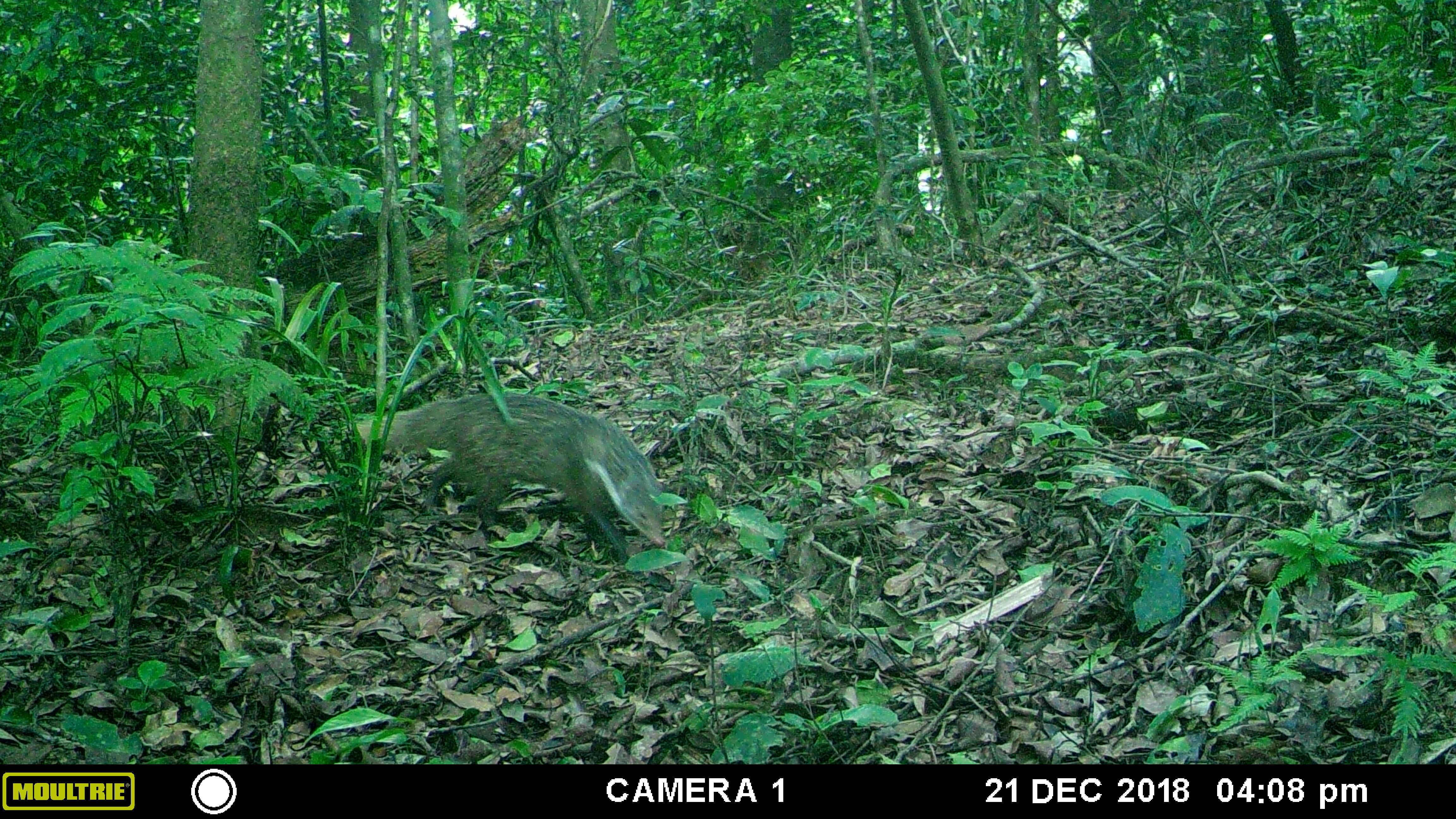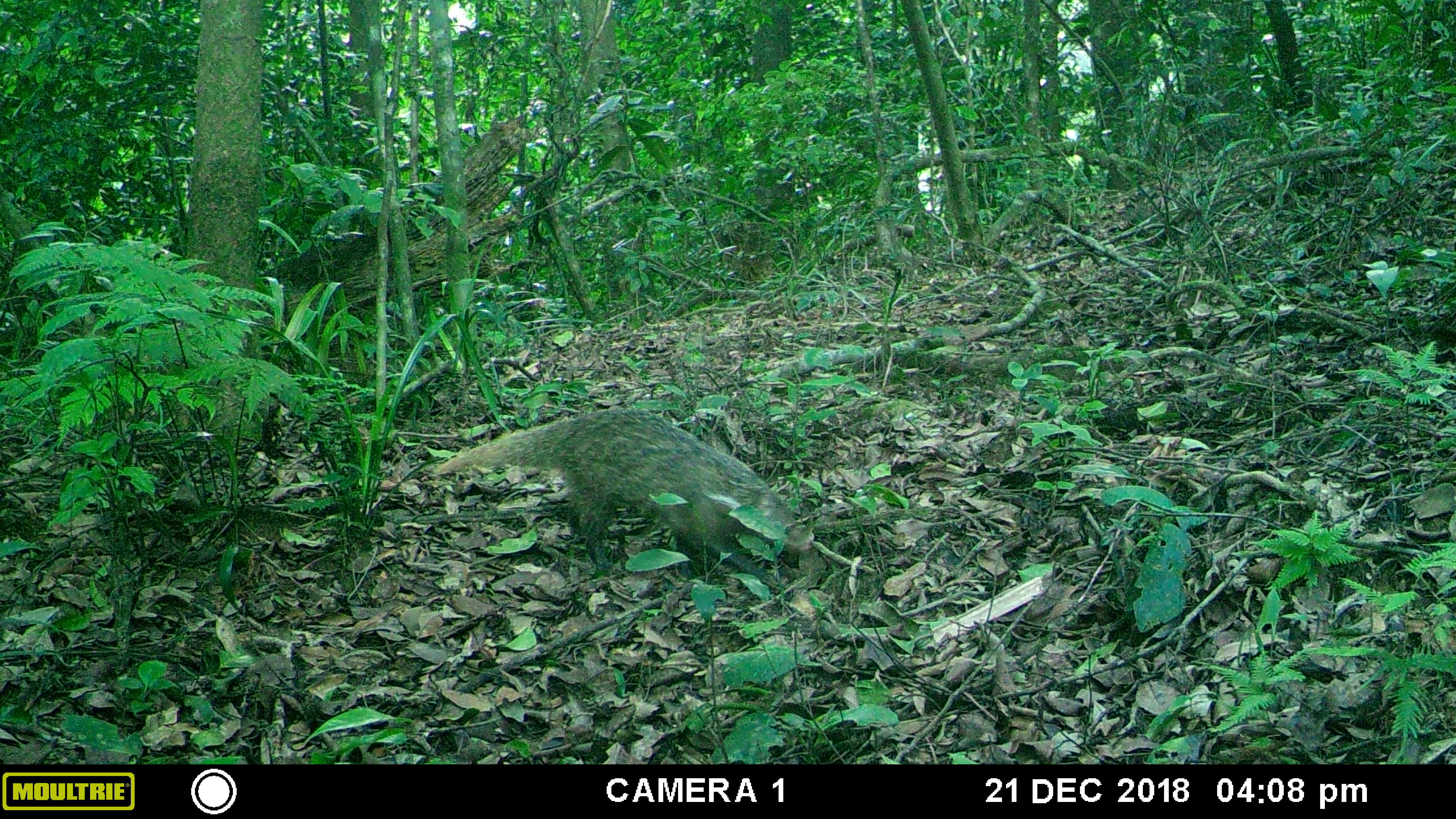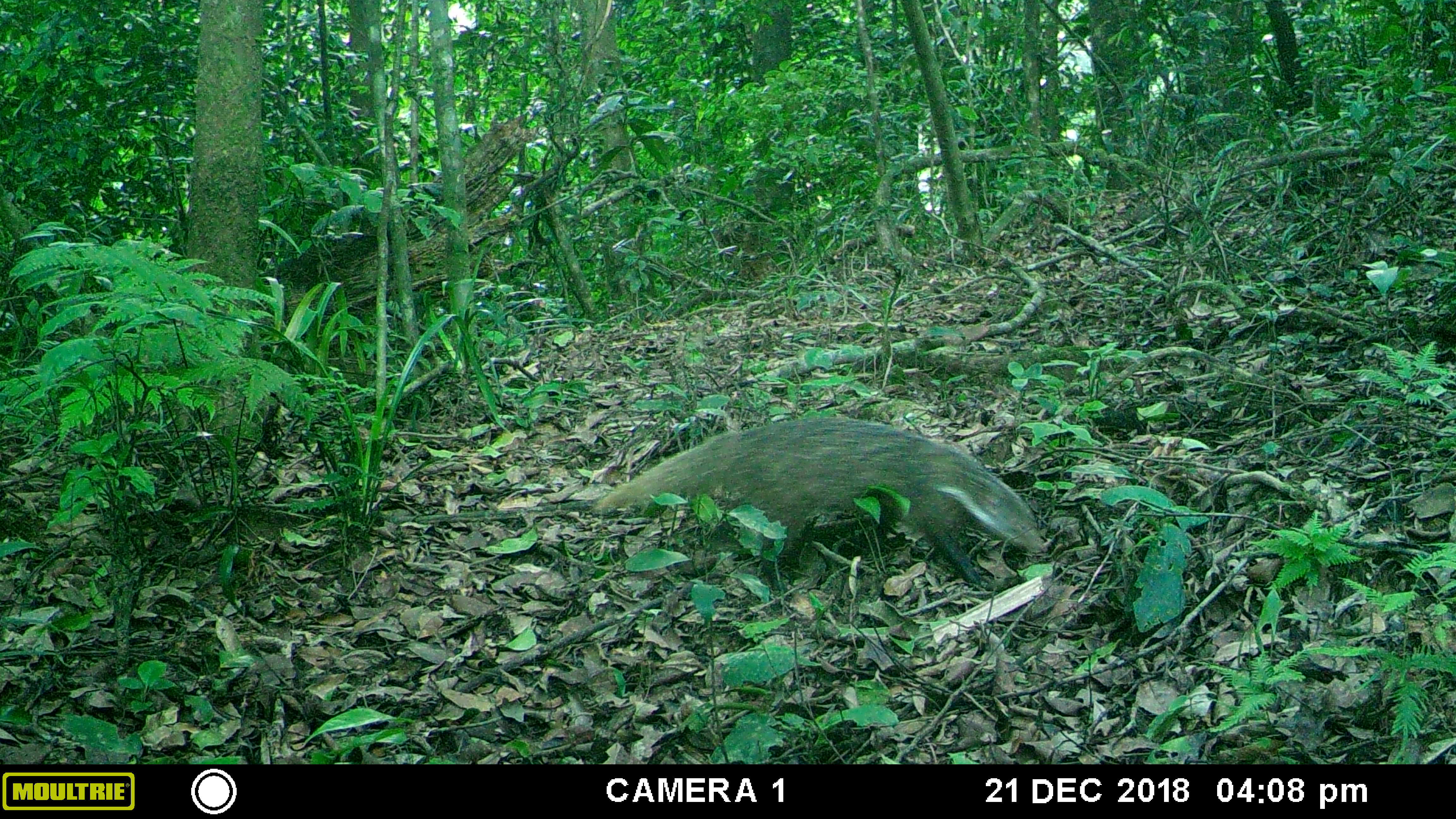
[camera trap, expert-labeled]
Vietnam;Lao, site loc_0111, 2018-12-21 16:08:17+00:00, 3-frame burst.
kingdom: Animalia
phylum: Chordata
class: Mammalia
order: Carnivora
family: Herpestidae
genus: Urva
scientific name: Urva urva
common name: crab-eating mongoose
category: crab eating mongoose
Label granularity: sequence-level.